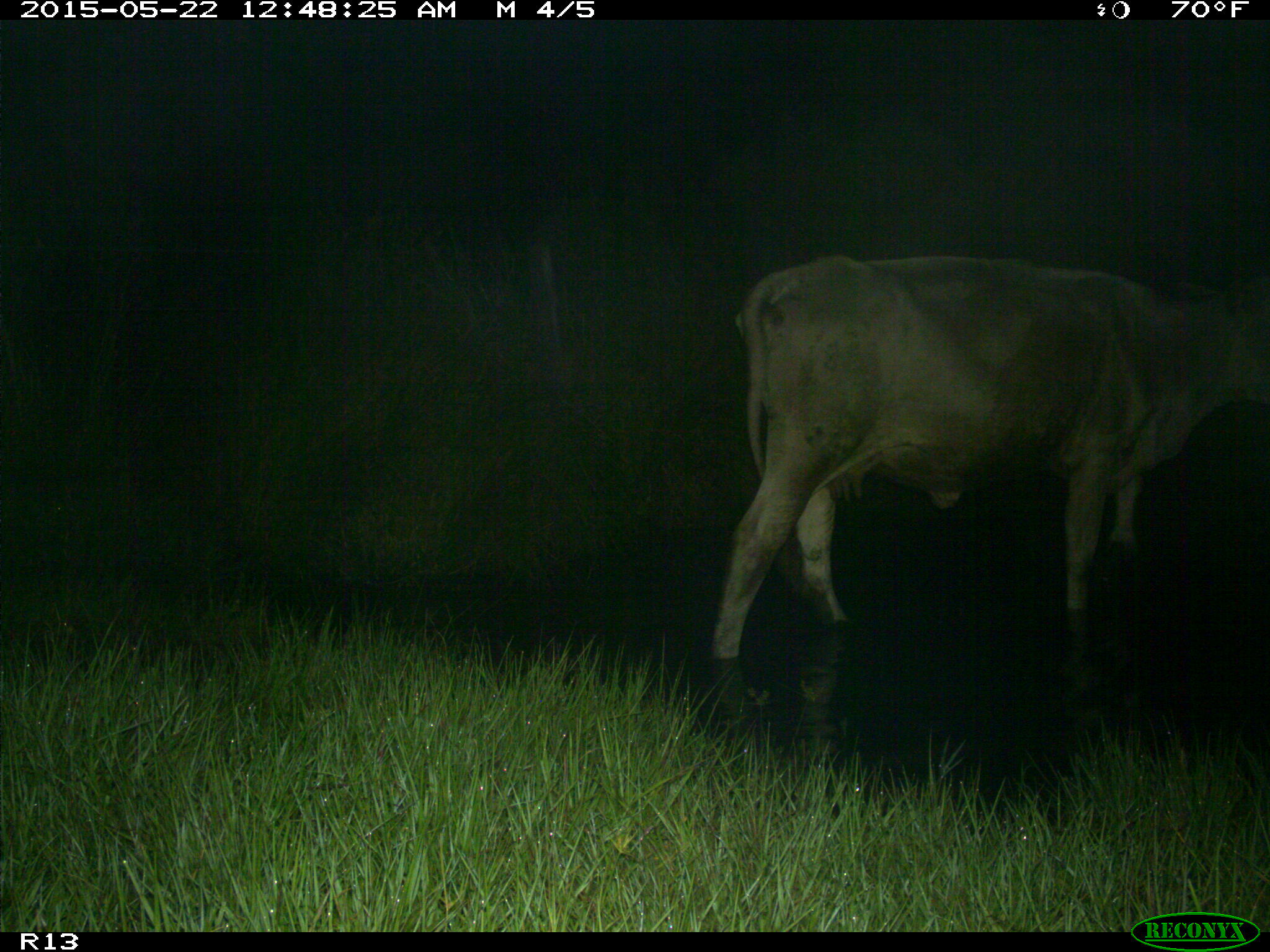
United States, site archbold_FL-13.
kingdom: Animalia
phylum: Chordata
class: Mammalia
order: Artiodactyla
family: Bovidae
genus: Bos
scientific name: Bos taurus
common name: domestic cow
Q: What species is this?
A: Bos taurus (domestic cow).